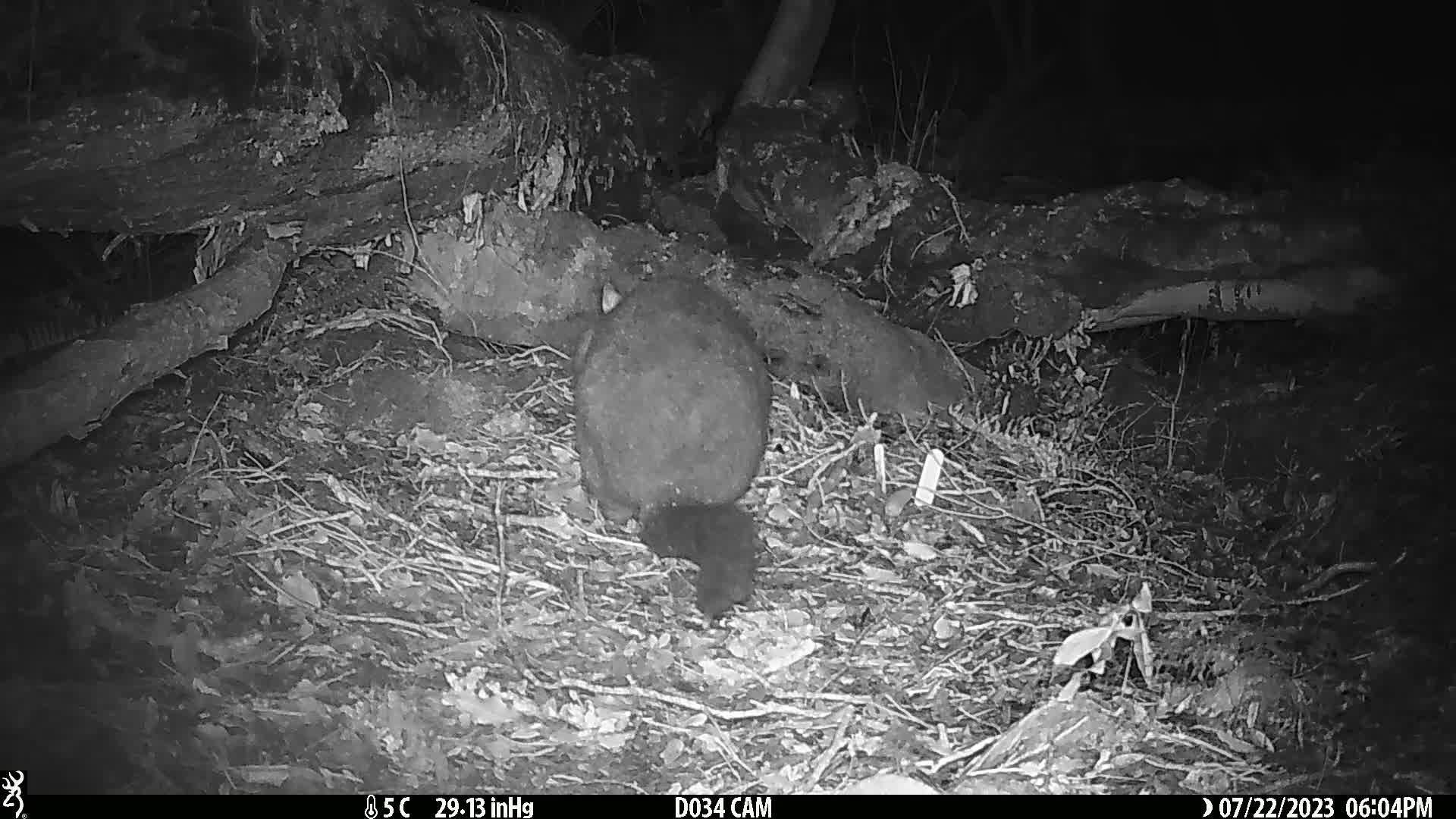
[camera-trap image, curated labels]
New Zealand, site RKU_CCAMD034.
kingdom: Animalia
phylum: Chordata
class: Mammalia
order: Diprotodontia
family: Phalangeridae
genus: Trichosurus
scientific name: Trichosurus vulpecula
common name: common brushtail possum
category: possum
Possum (common brushtail possum) (Trichosurus vulpecula).